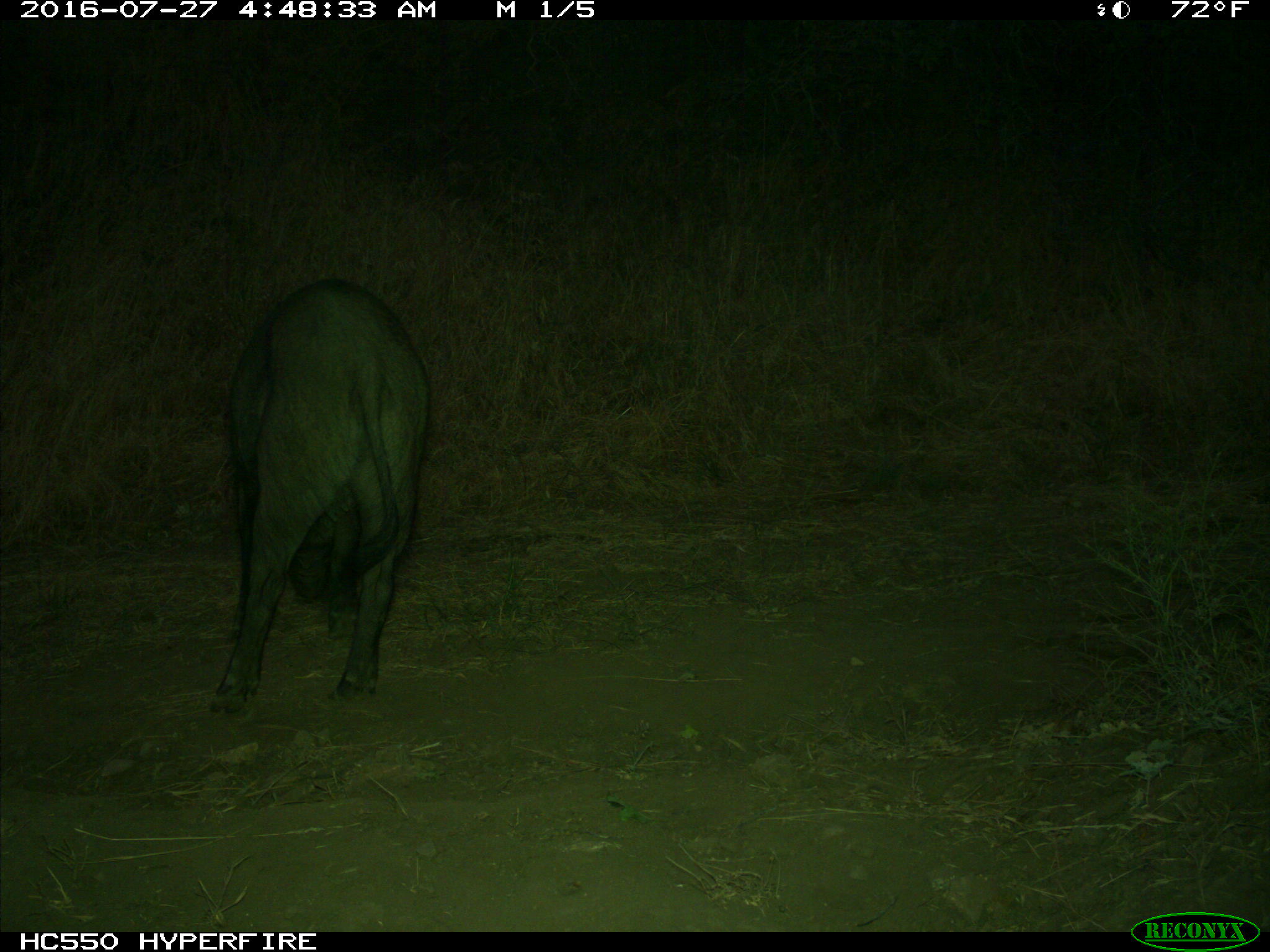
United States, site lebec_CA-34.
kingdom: Animalia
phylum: Chordata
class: Mammalia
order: Artiodactyla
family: Suidae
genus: Sus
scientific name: Sus scrofa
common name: wild boar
Sus scrofa (wild boar).